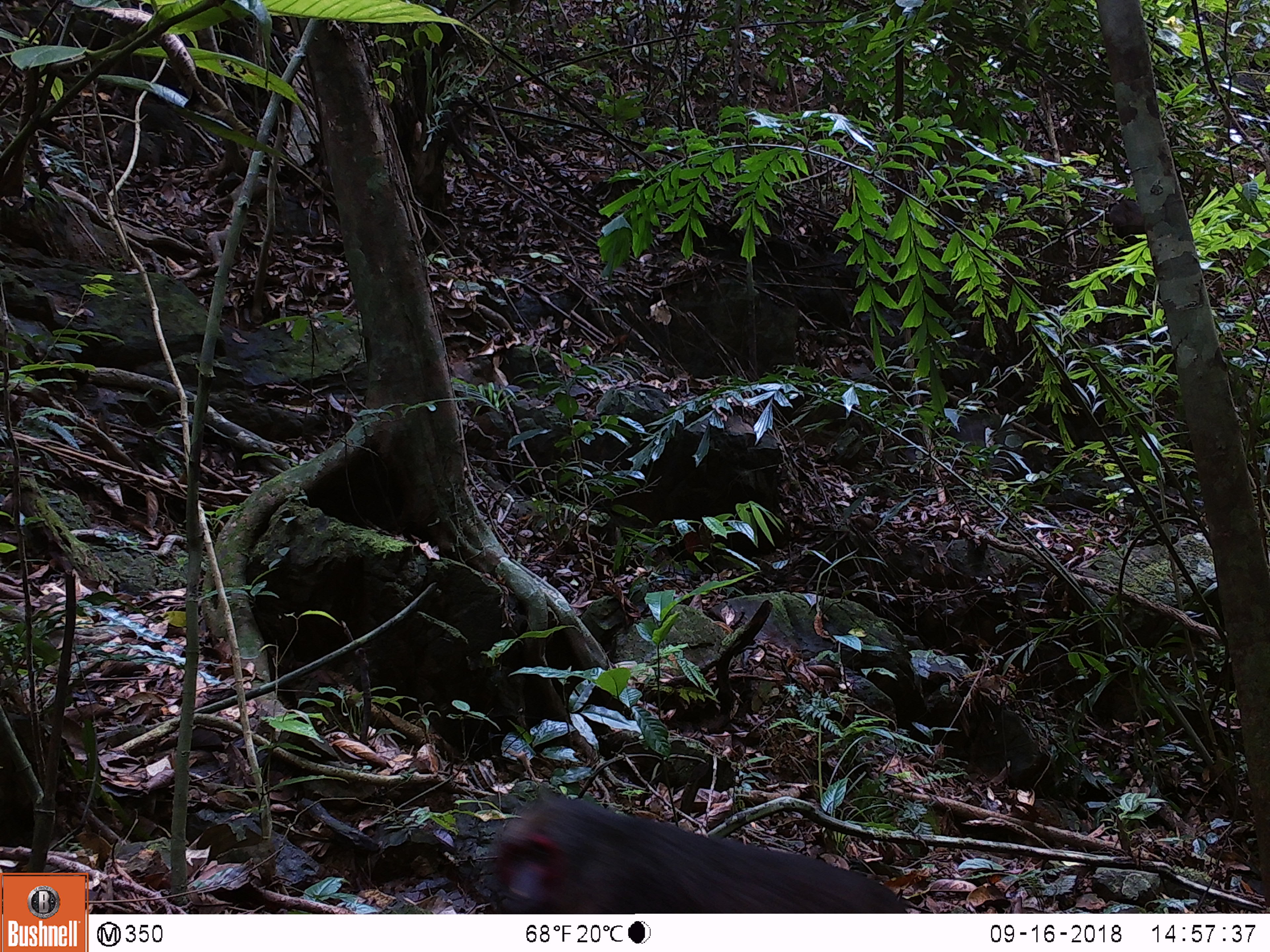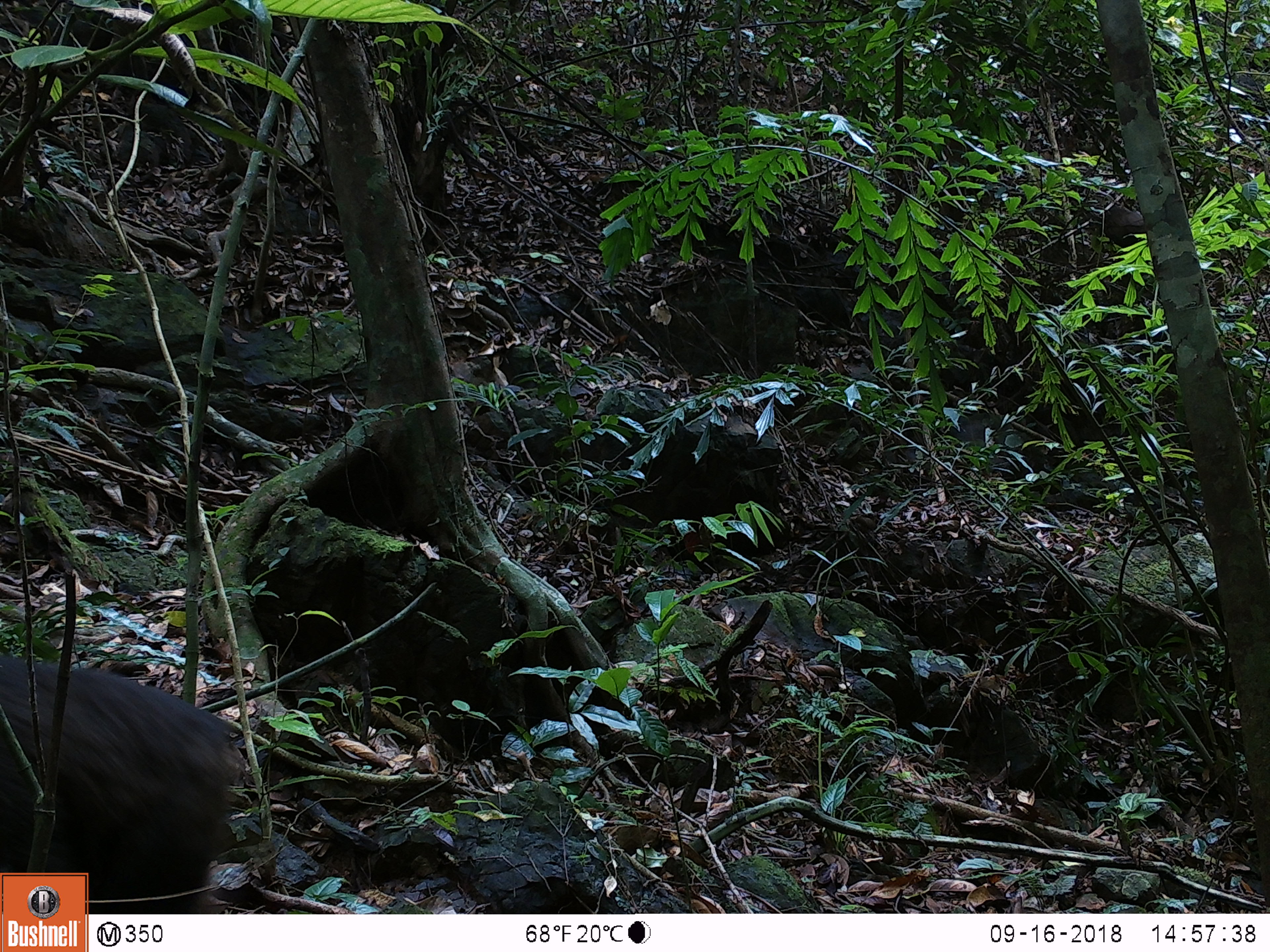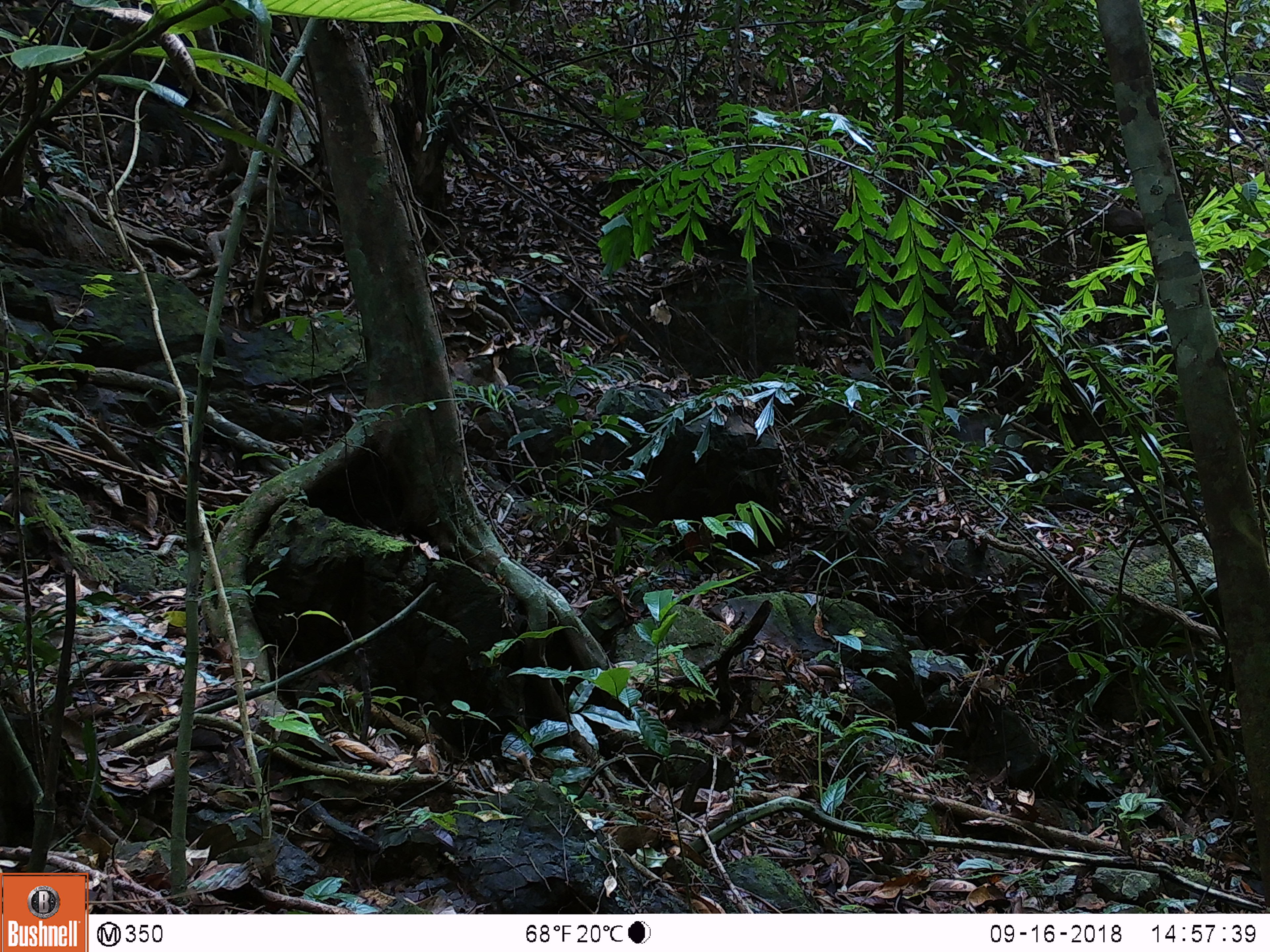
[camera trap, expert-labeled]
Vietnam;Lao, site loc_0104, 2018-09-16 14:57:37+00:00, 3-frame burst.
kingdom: Animalia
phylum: Chordata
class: Mammalia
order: Primates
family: Cercopithecidae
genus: Macaca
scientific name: Macaca arctoides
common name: stump-tailed macaque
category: stump tailed macaque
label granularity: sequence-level